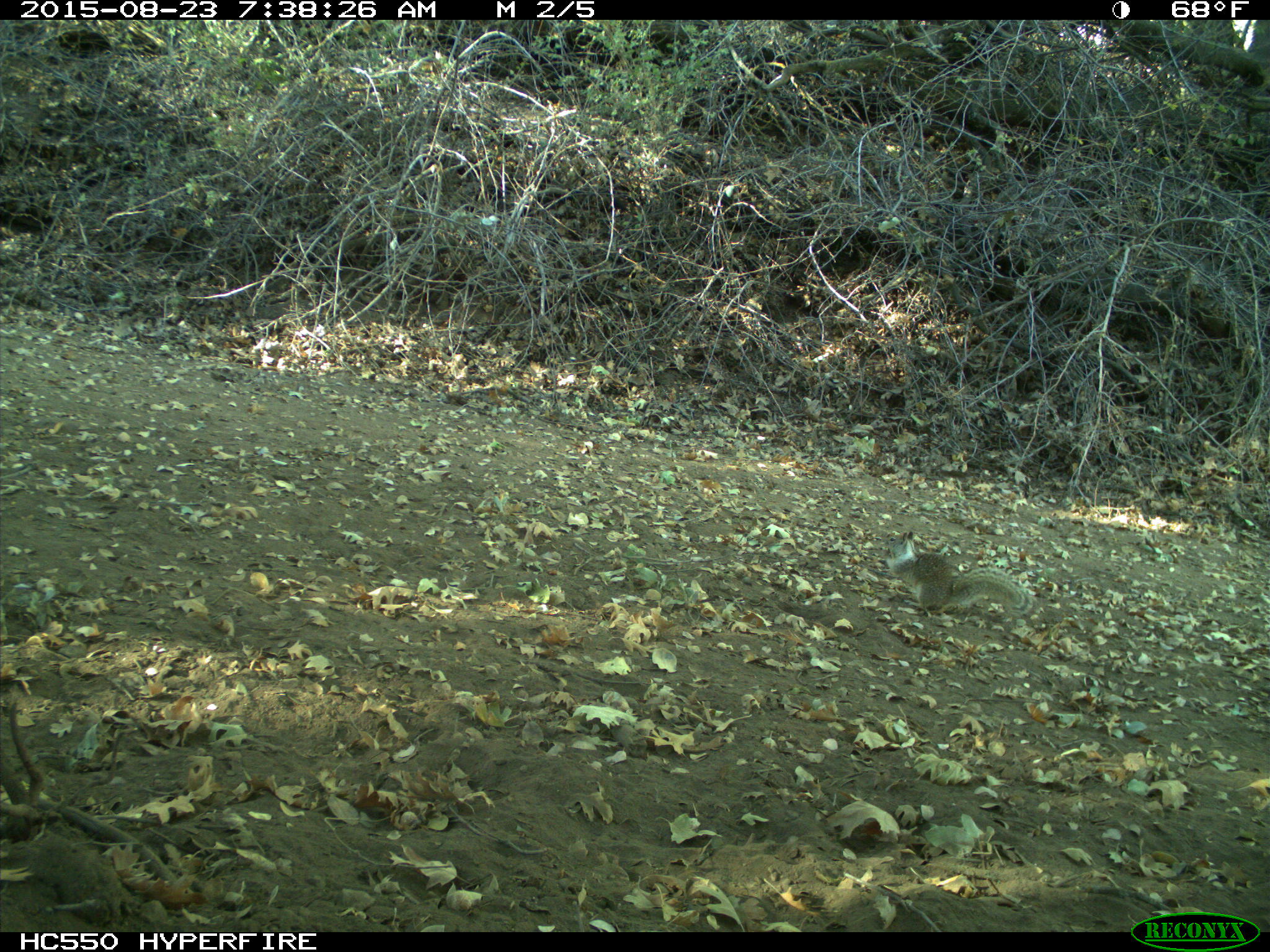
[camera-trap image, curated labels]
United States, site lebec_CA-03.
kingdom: Animalia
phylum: Chordata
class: Mammalia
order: Rodentia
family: Sciuridae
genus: Otospermophilus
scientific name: Otospermophilus beecheyi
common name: california ground squirrel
Otospermophilus beecheyi (california ground squirrel).